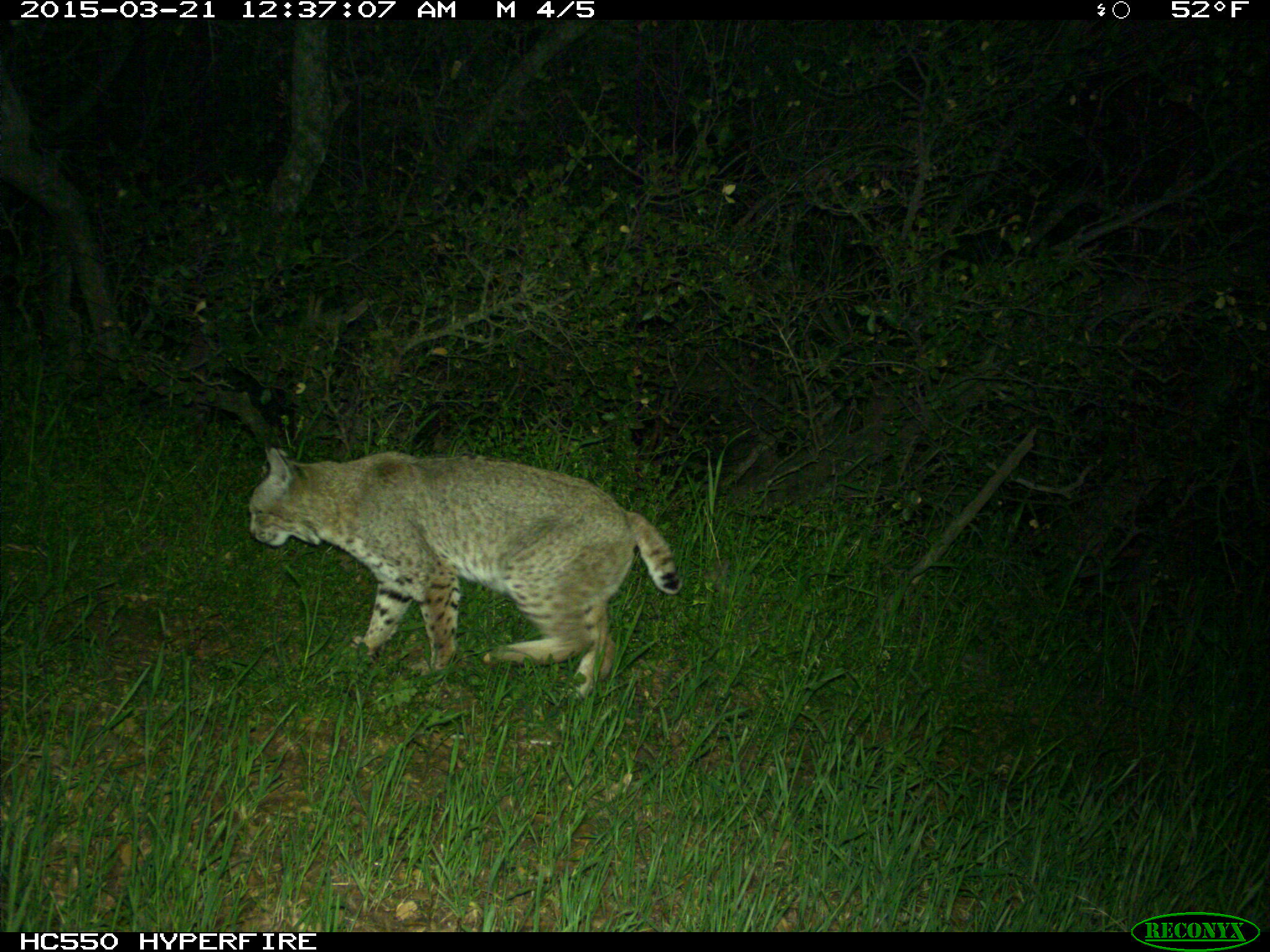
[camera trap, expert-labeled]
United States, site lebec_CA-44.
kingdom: Animalia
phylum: Chordata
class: Mammalia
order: Carnivora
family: Felidae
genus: Lynx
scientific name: Lynx rufus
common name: bobcat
Lynx rufus (bobcat).